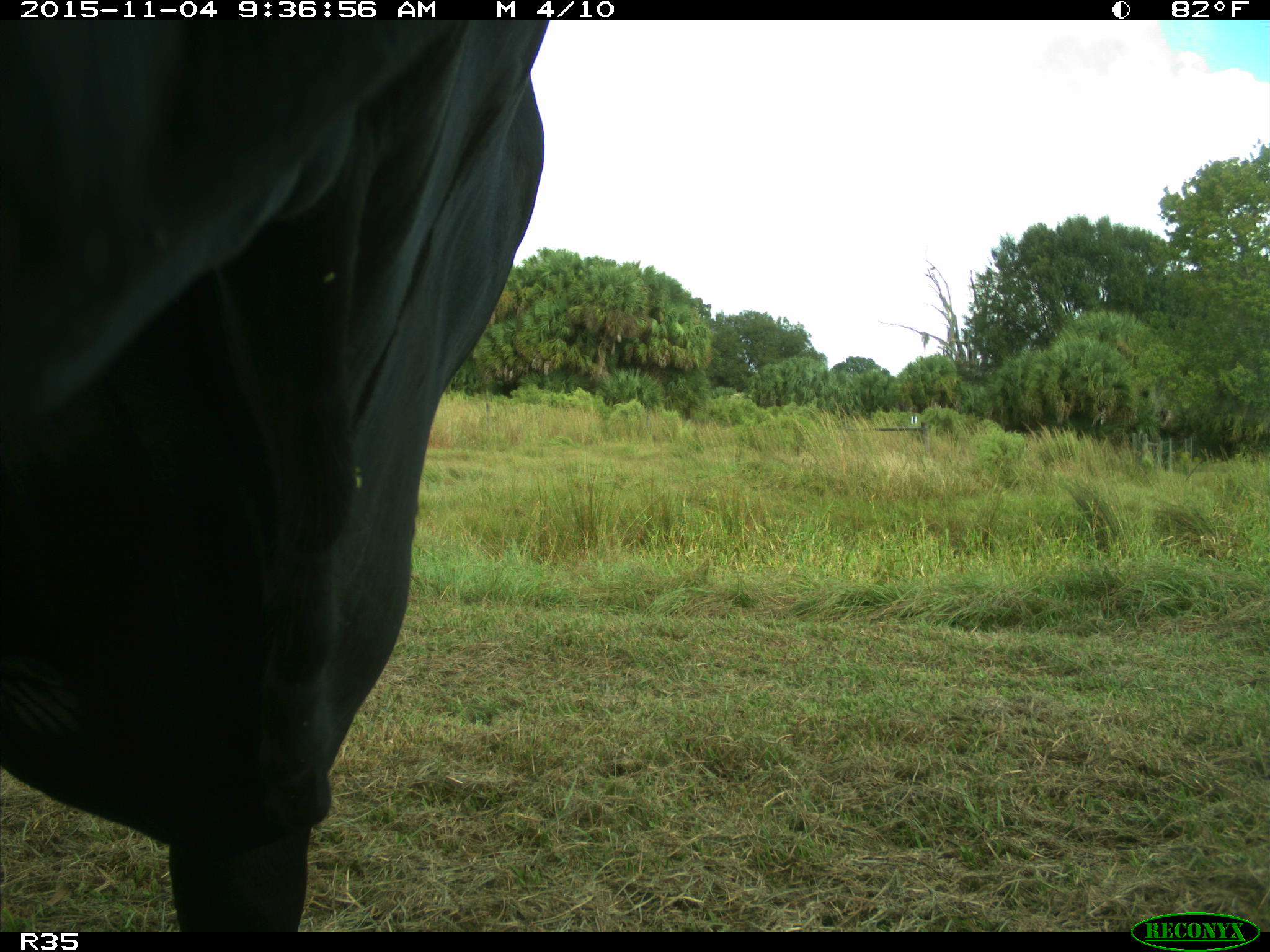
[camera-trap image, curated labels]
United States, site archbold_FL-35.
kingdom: Animalia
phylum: Chordata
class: Mammalia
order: Artiodactyla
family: Bovidae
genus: Bos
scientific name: Bos taurus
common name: domestic cow